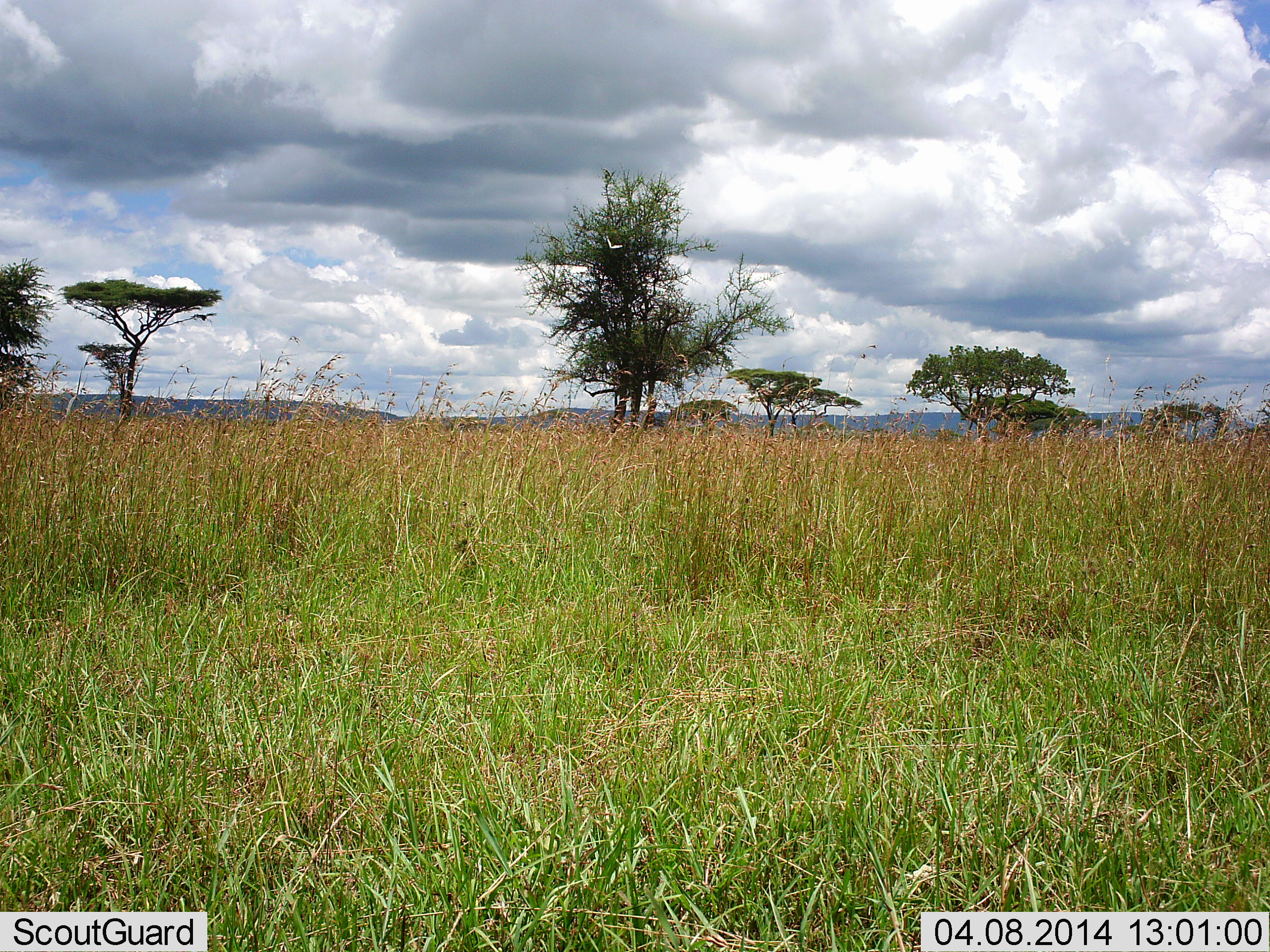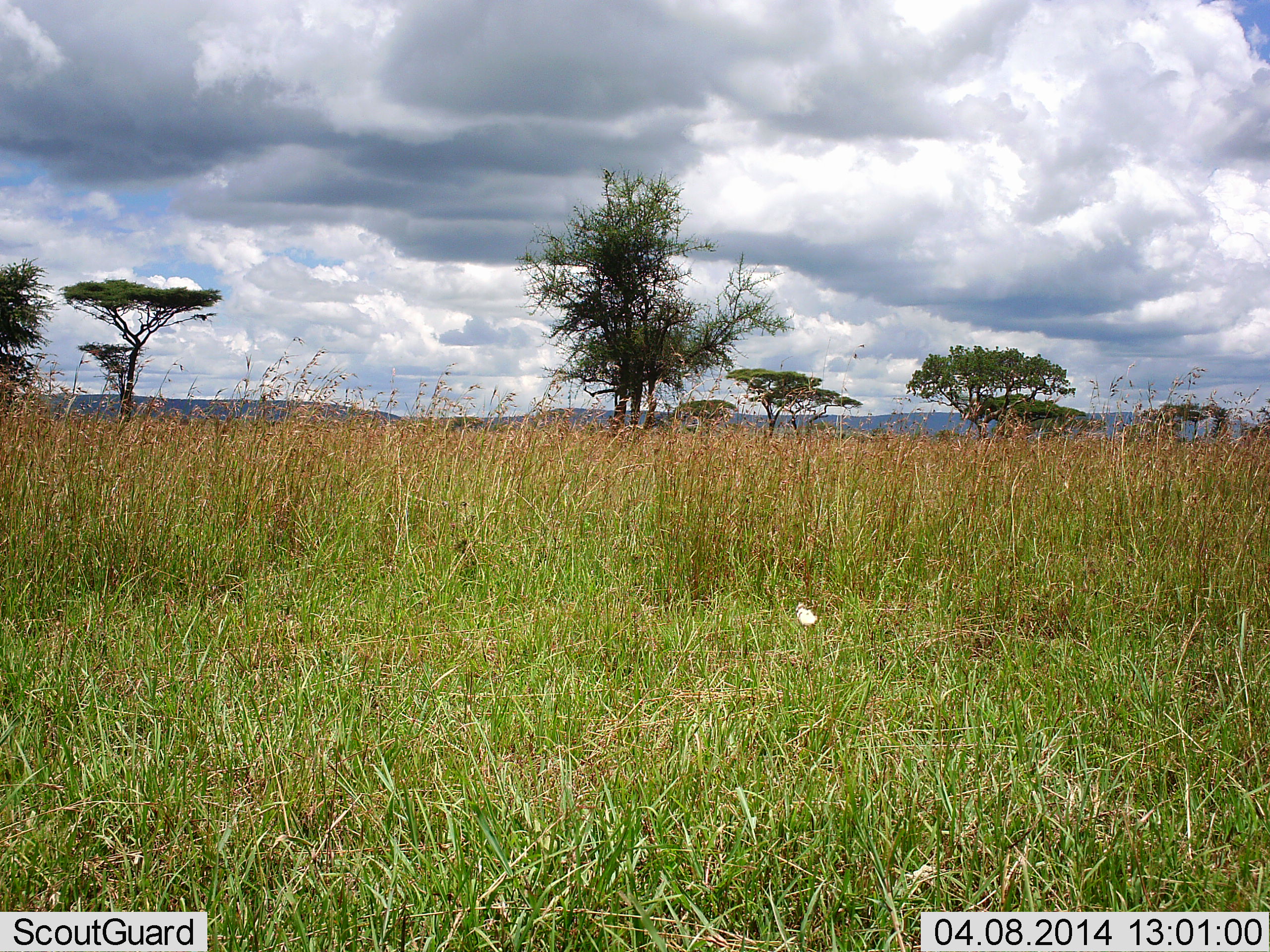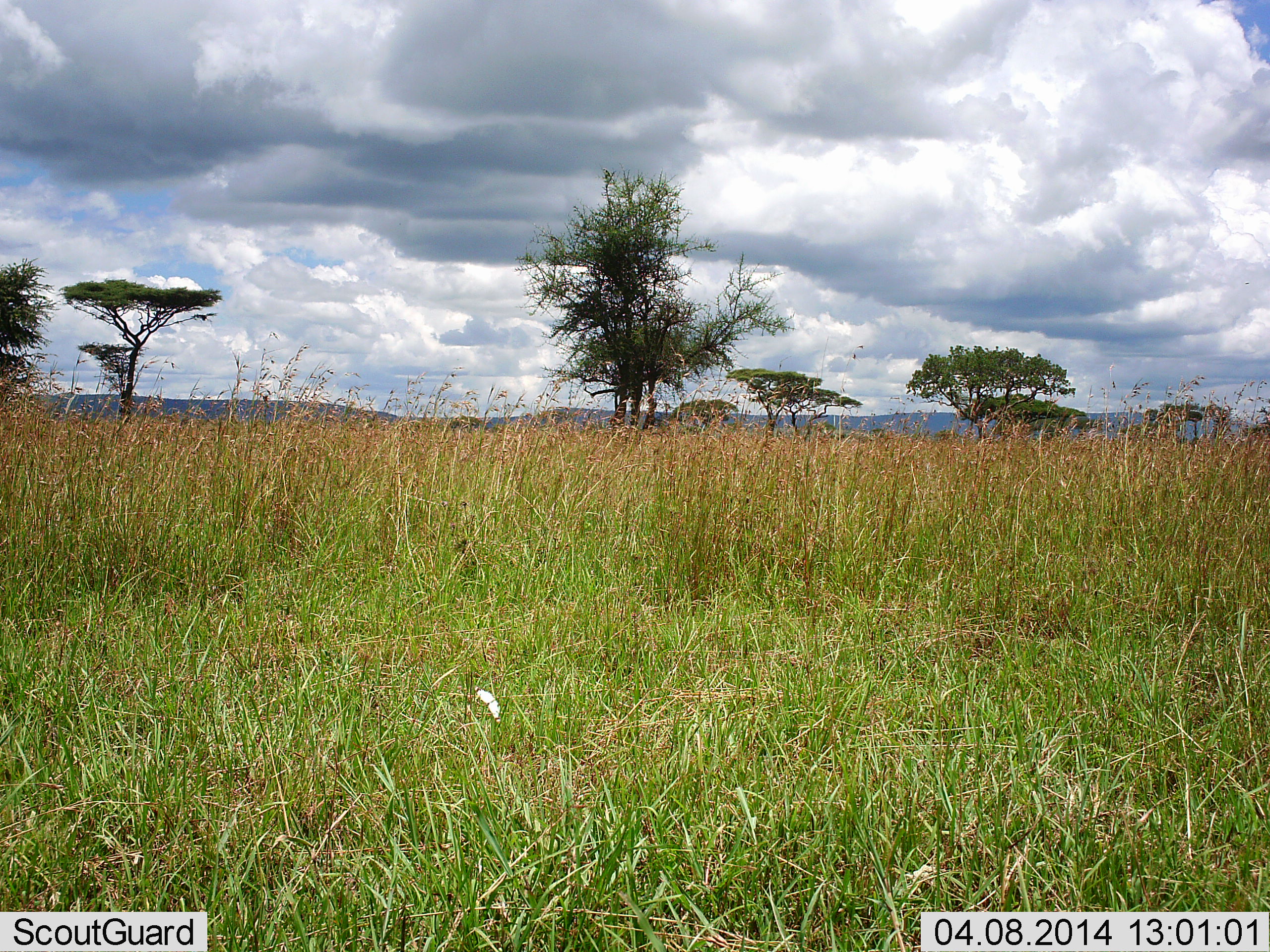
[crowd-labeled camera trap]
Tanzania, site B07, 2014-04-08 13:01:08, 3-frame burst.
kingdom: Animalia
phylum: Arthropoda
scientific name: Arthropoda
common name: arthropods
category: insectspider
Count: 1.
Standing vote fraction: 0%.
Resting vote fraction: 0%.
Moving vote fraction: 100%.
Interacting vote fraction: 0%.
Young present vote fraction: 0%.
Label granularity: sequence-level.